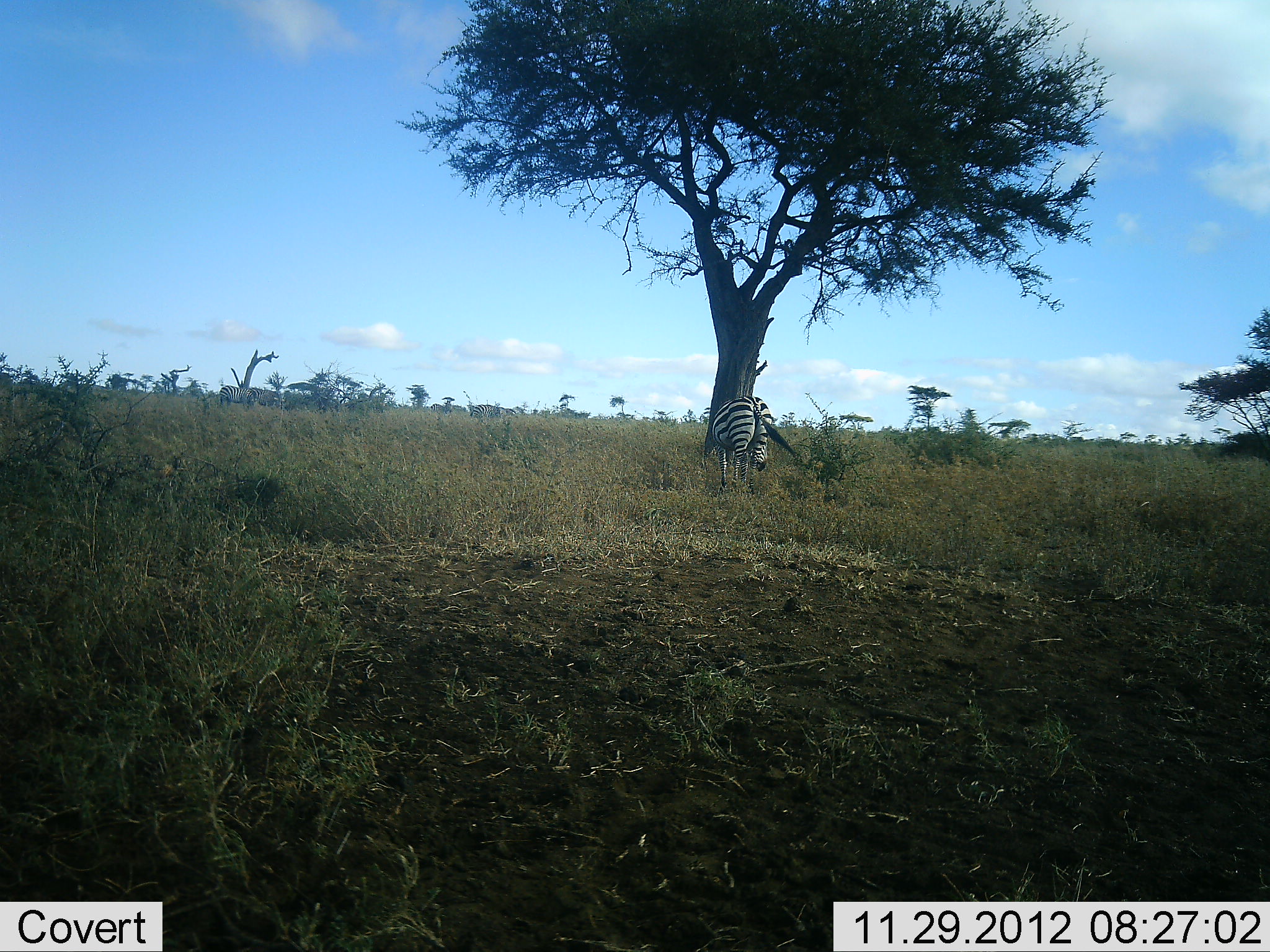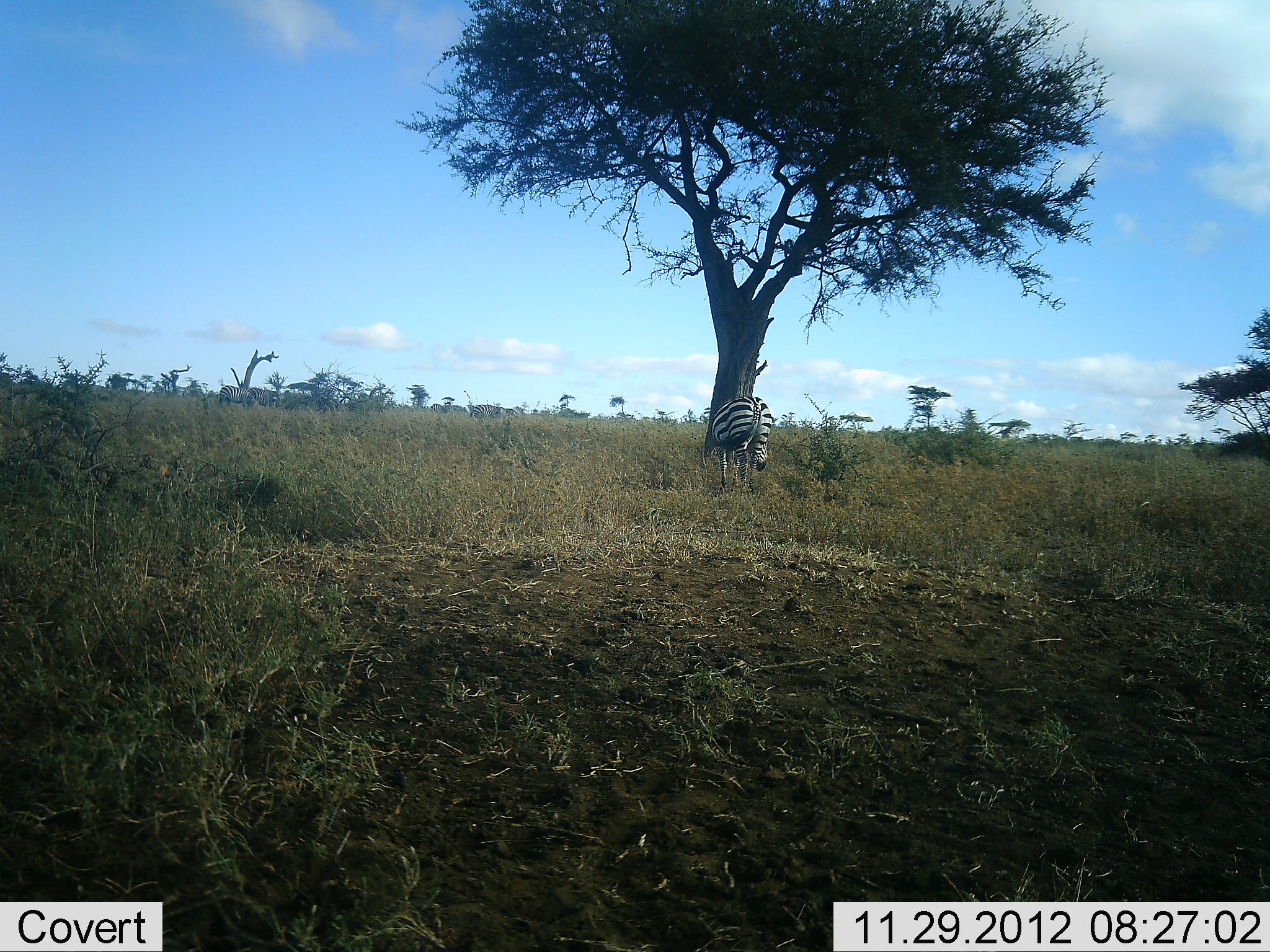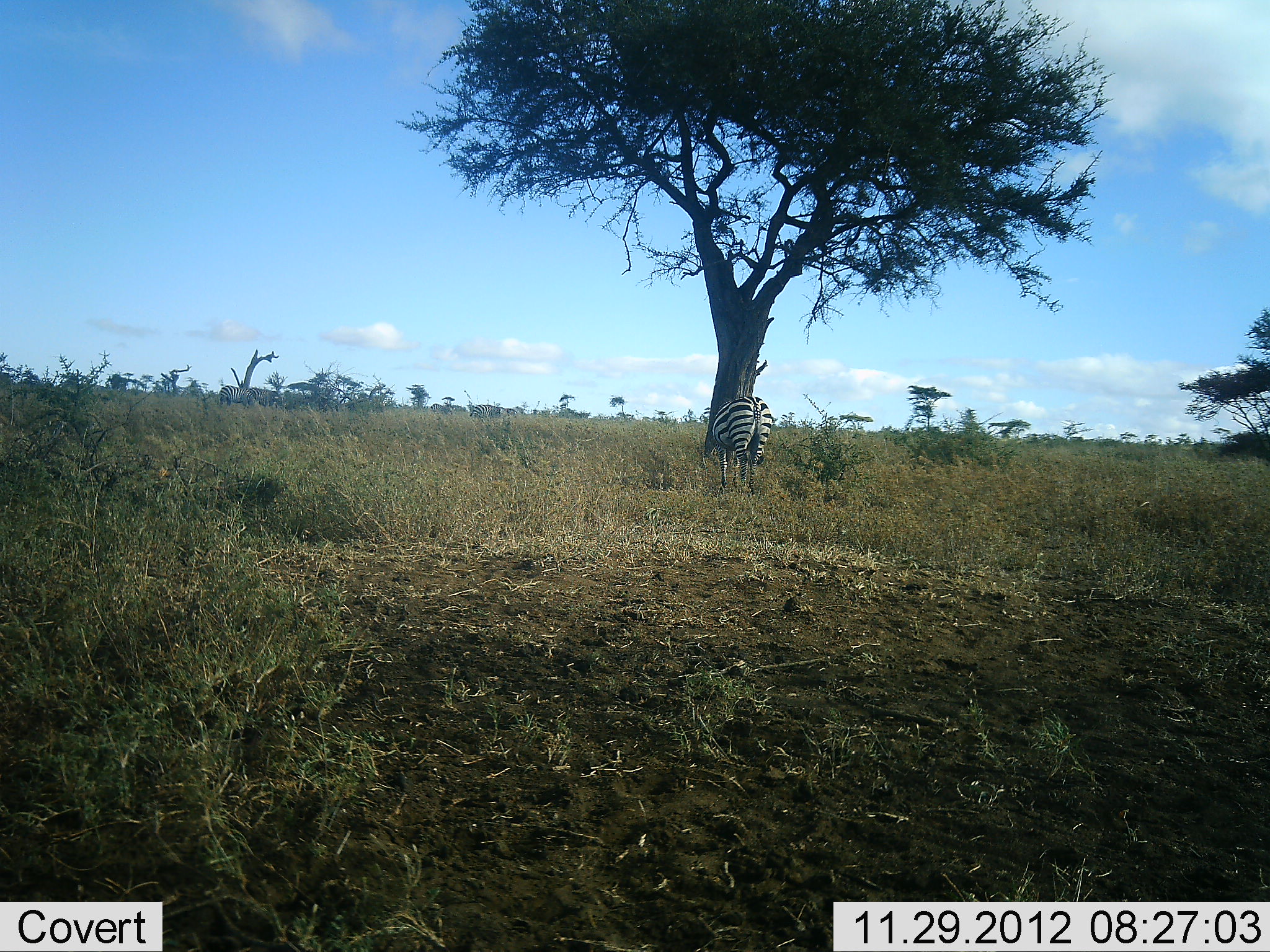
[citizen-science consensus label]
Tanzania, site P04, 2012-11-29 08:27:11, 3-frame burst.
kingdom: Animalia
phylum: Chordata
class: Mammalia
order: Perissodactyla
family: Equidae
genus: Equus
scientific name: Equus quagga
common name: plains zebra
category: zebra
Zebra (plains zebra) (Equus quagga), count 1. Behavior (volunteer vote fractions): standing 70%, resting 10%, moving 0%, interacting 0%. Young present (vote fraction): 0%. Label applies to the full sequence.